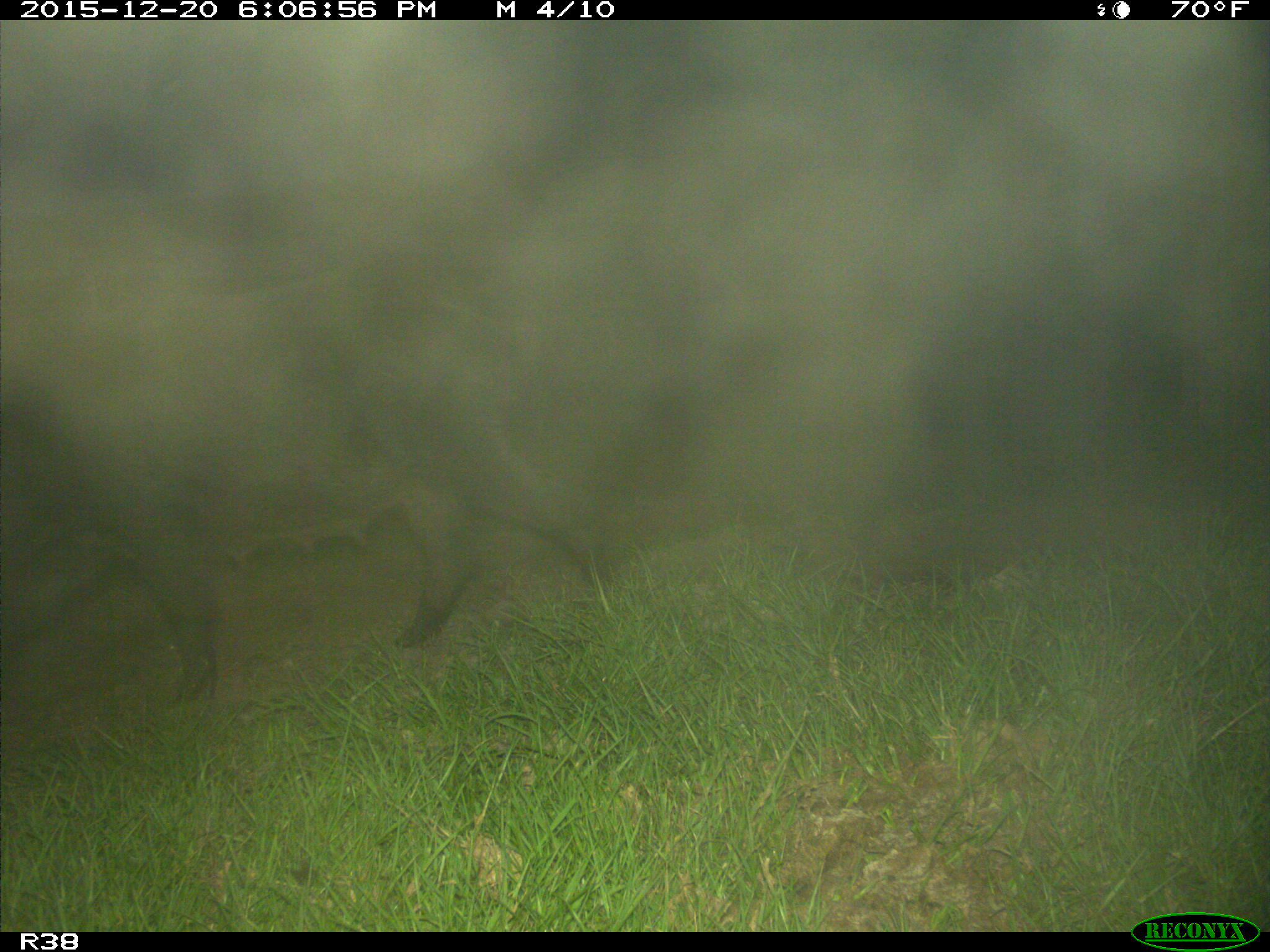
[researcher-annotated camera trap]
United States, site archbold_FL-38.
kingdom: Animalia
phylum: Chordata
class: Mammalia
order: Artiodactyla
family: Suidae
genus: Sus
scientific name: Sus scrofa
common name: wild boar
Sus scrofa (wild boar).